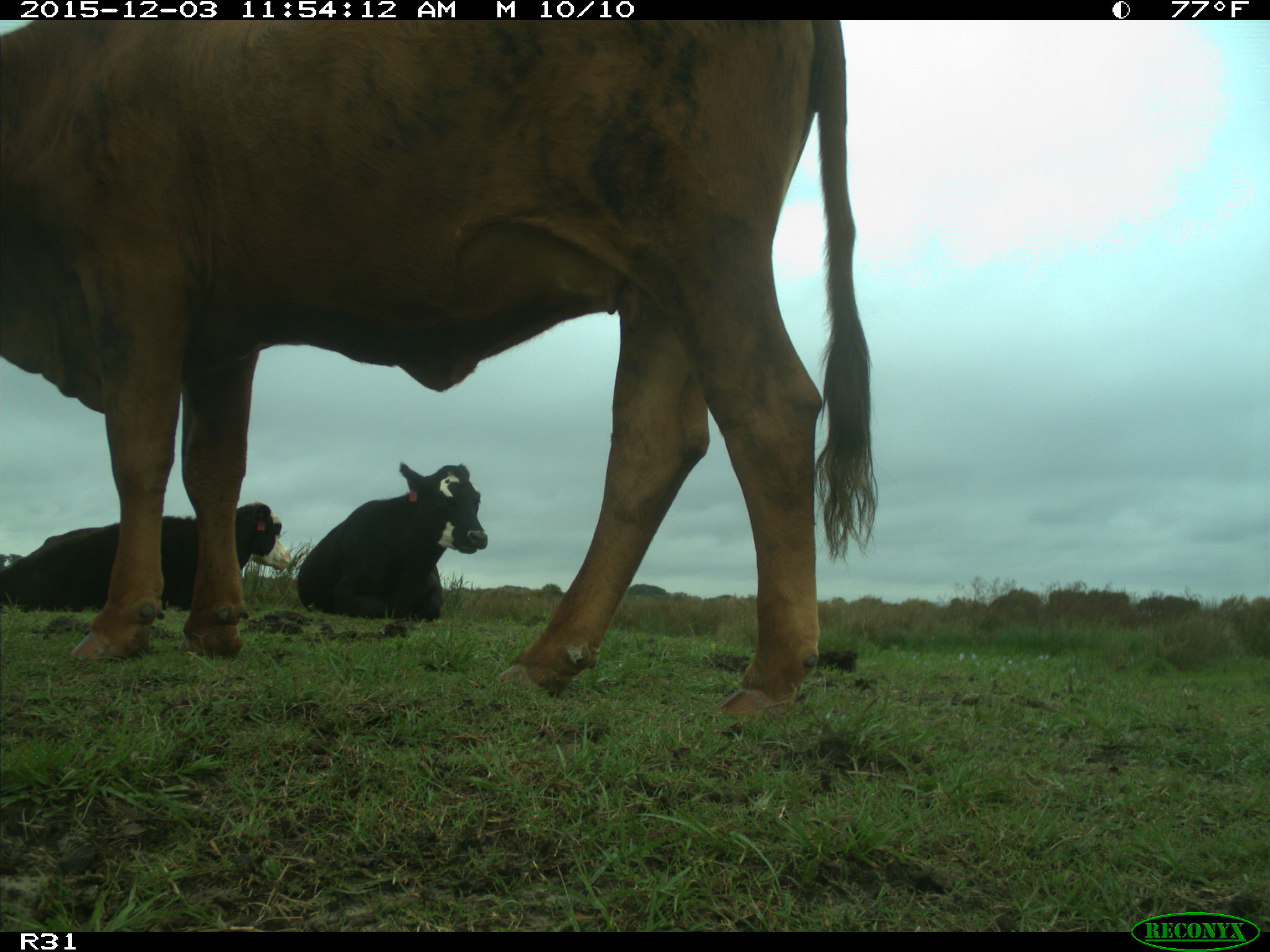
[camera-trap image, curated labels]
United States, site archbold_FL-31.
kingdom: Animalia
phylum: Chordata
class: Mammalia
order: Artiodactyla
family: Bovidae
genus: Bos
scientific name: Bos taurus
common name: domestic cow